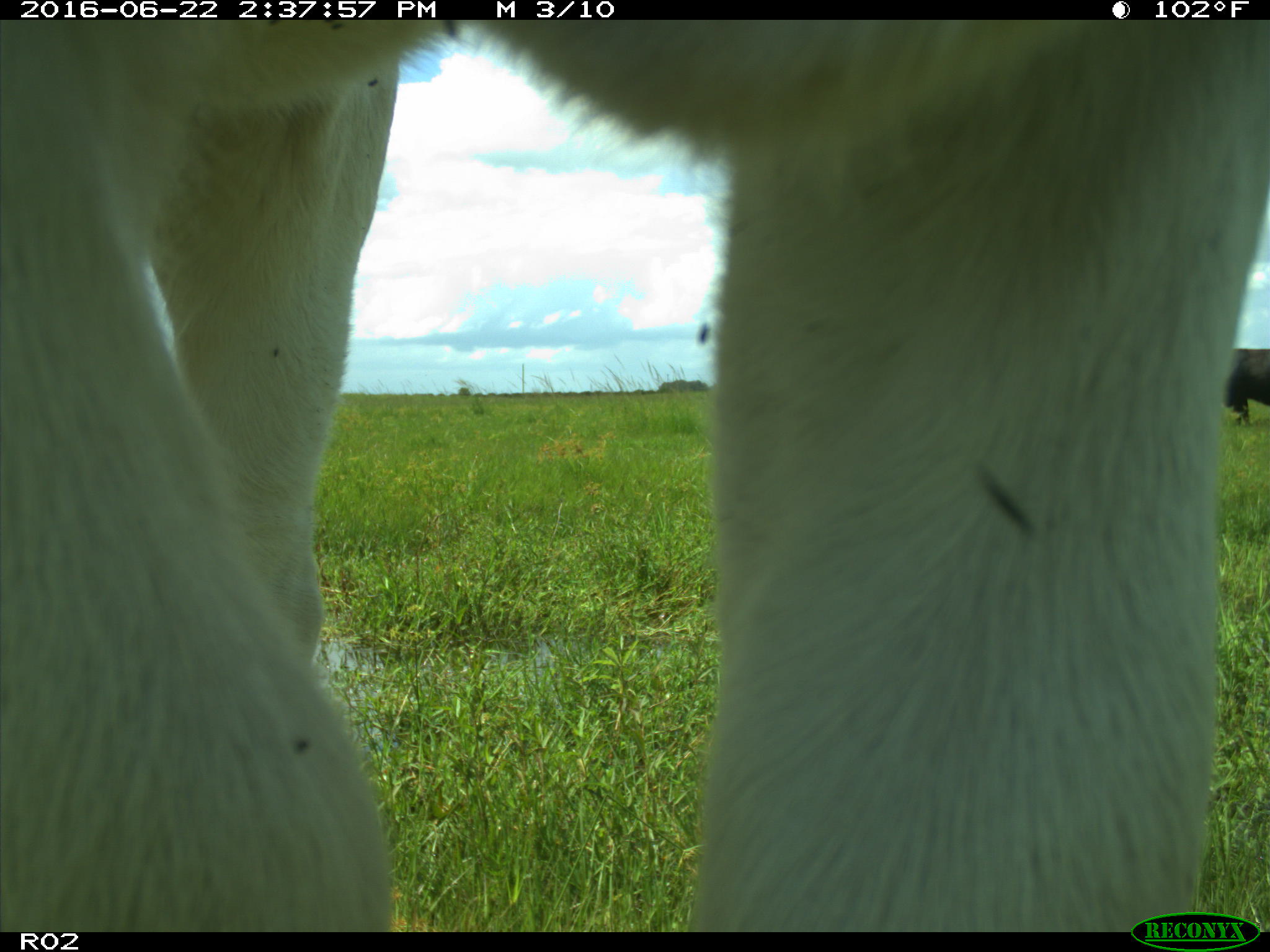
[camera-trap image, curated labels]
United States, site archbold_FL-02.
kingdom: Animalia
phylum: Chordata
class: Mammalia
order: Artiodactyla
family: Bovidae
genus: Bos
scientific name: Bos taurus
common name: domestic cow